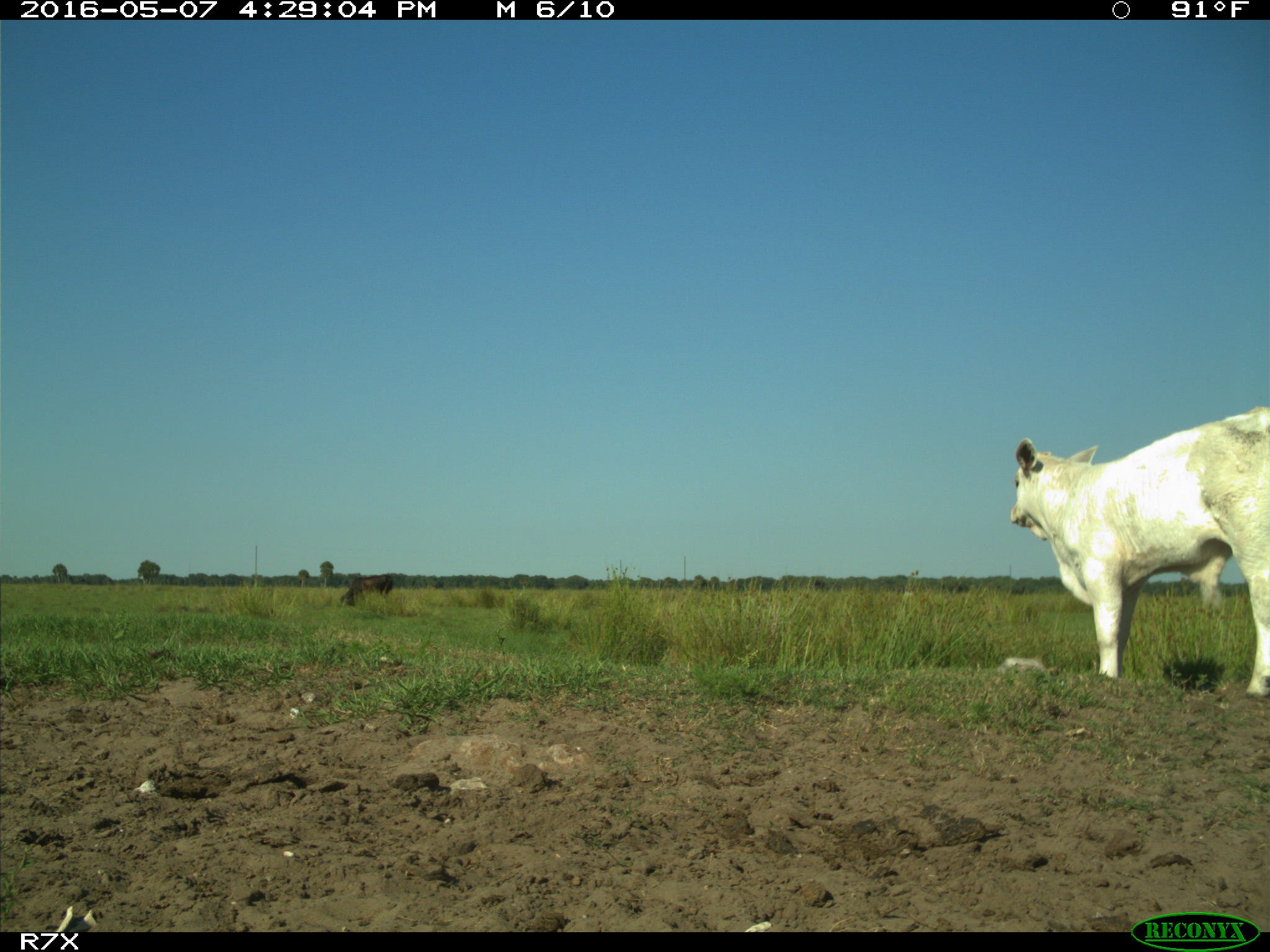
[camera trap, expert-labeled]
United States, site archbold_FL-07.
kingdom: Animalia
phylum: Chordata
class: Mammalia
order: Artiodactyla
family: Bovidae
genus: Bos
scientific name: Bos taurus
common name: domestic cow